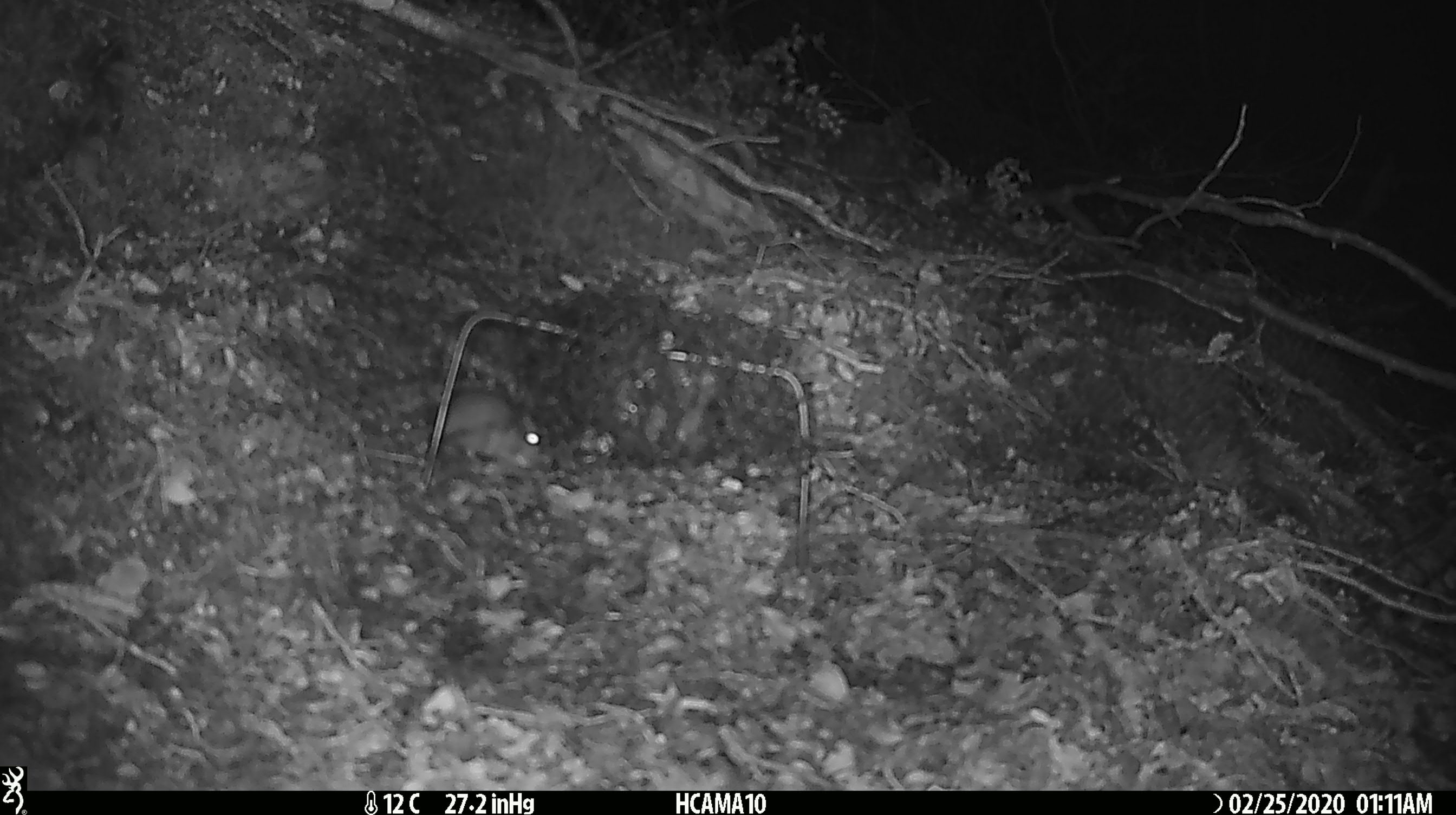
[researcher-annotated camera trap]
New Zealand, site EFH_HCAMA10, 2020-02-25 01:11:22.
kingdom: Animalia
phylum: Chordata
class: Mammalia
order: Rodentia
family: Muridae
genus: Mus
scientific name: Mus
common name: mouse